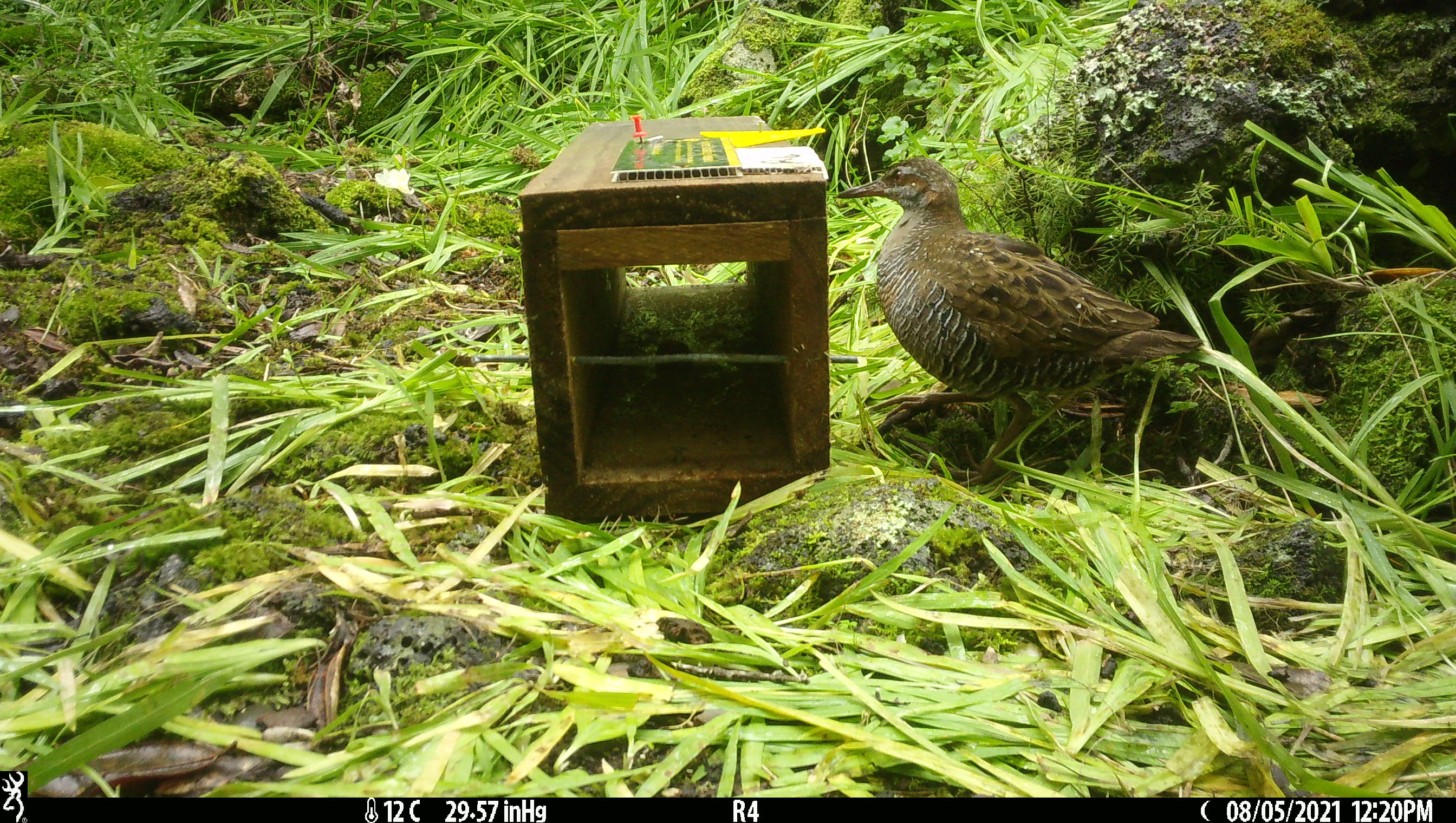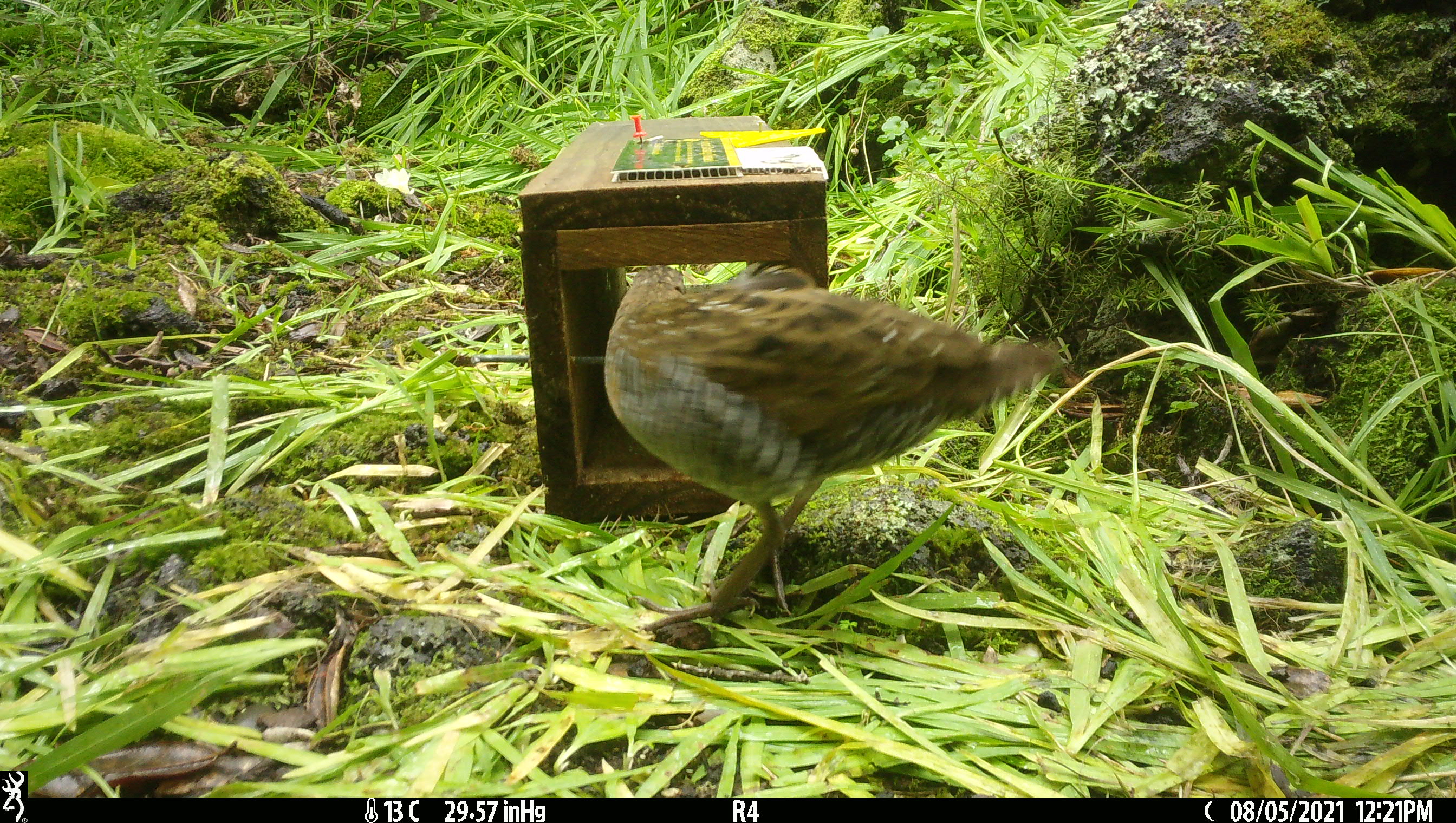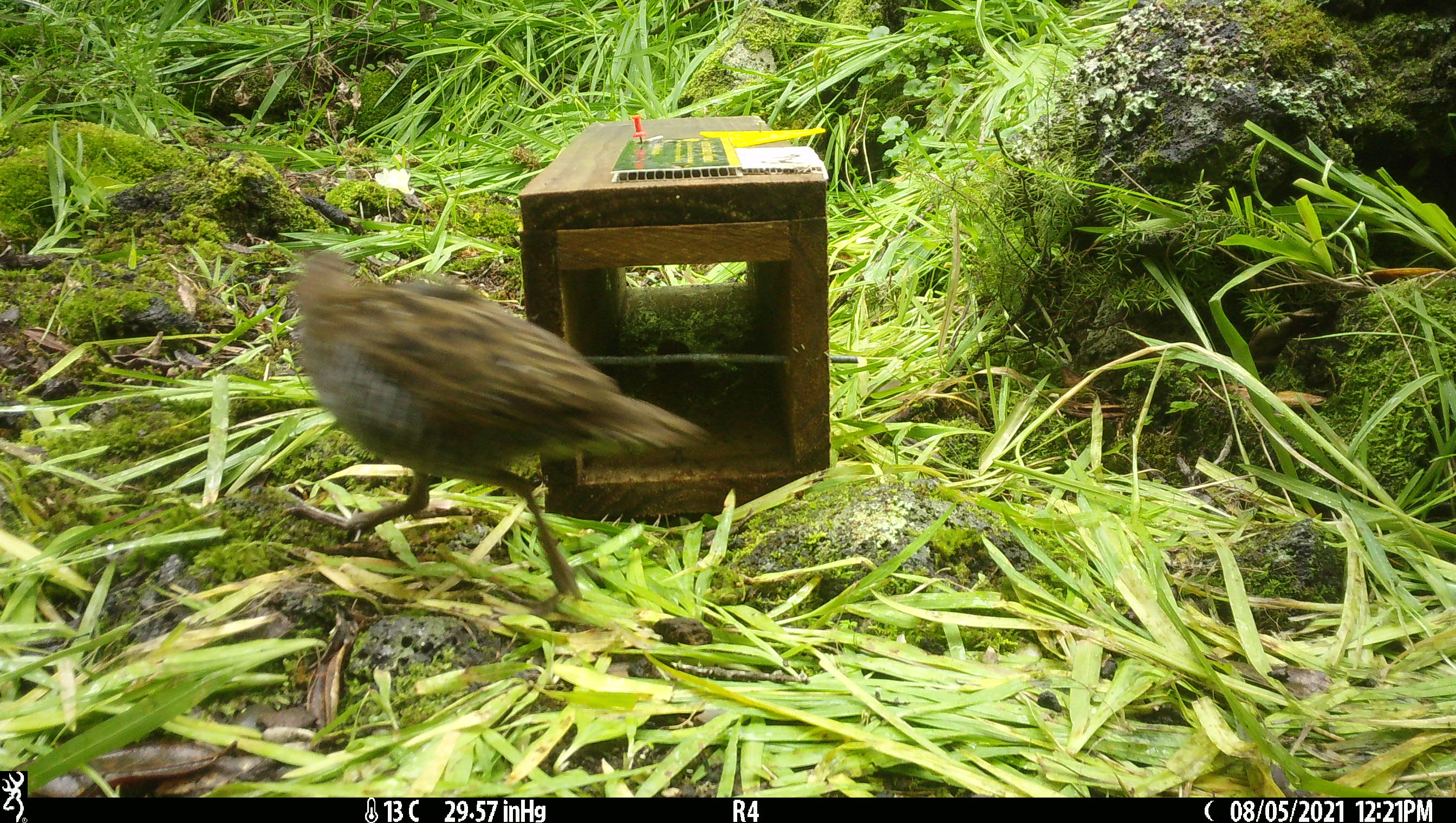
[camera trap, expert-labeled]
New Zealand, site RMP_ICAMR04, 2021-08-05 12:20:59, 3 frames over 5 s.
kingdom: Animalia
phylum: Chordata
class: Aves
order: Gruiformes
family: Rallidae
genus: Gallirallus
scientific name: Gallirallus philippensis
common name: buff-banded rail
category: banded rail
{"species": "banded rail (buff-banded rail) (Gallirallus philippensis)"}